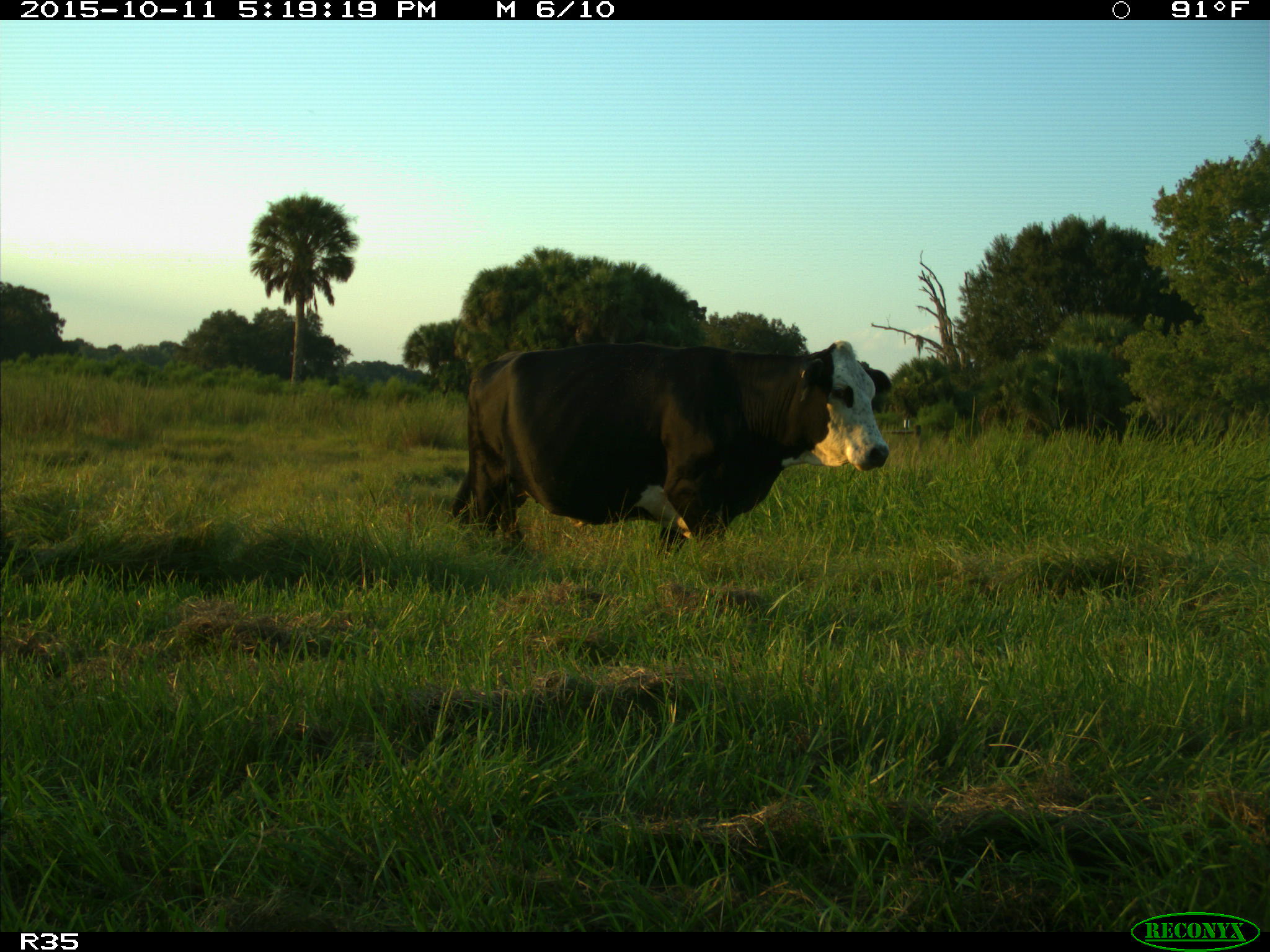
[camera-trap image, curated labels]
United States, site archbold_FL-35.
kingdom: Animalia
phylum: Chordata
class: Mammalia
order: Artiodactyla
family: Bovidae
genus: Bos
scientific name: Bos taurus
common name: domestic cow